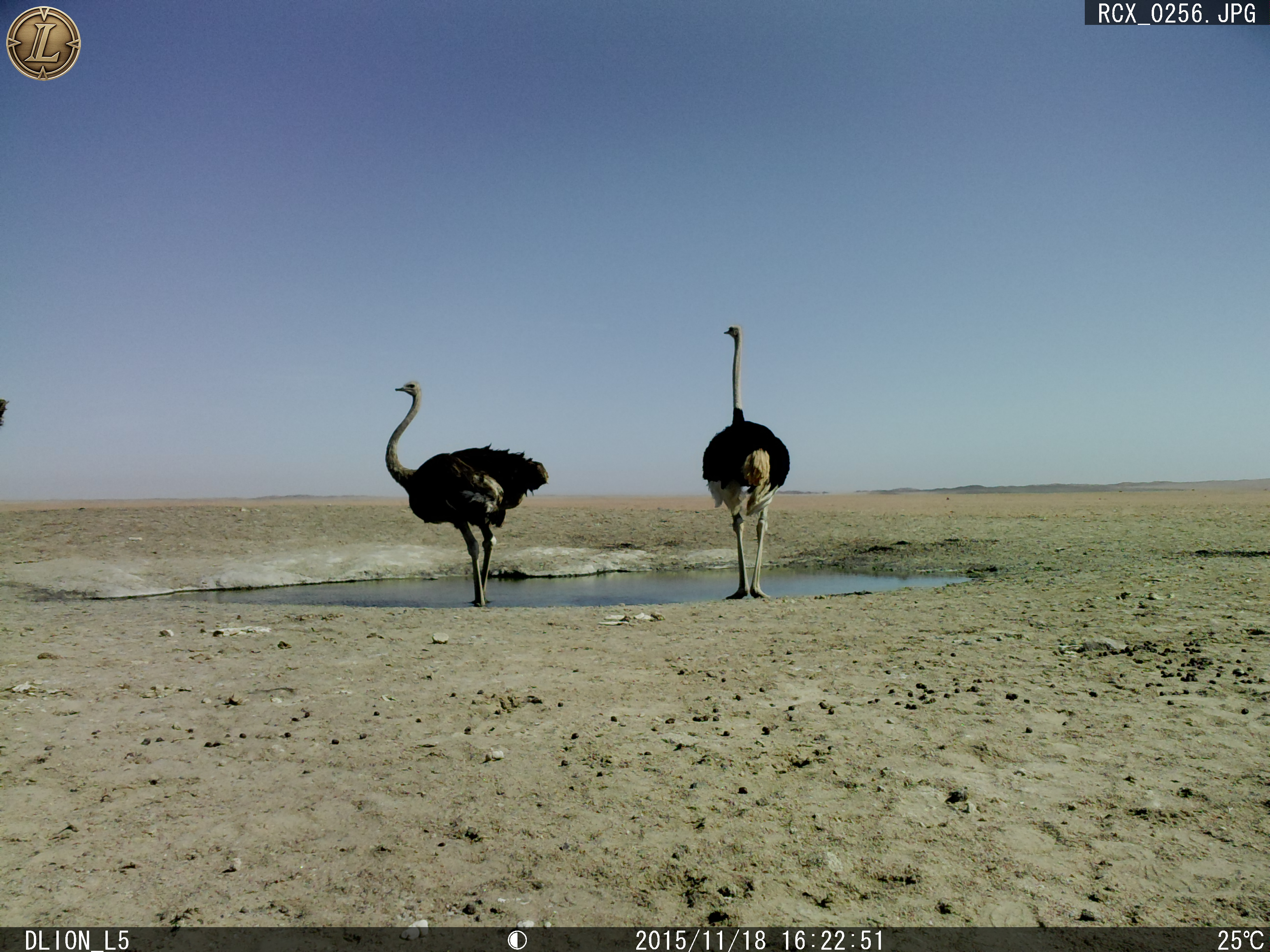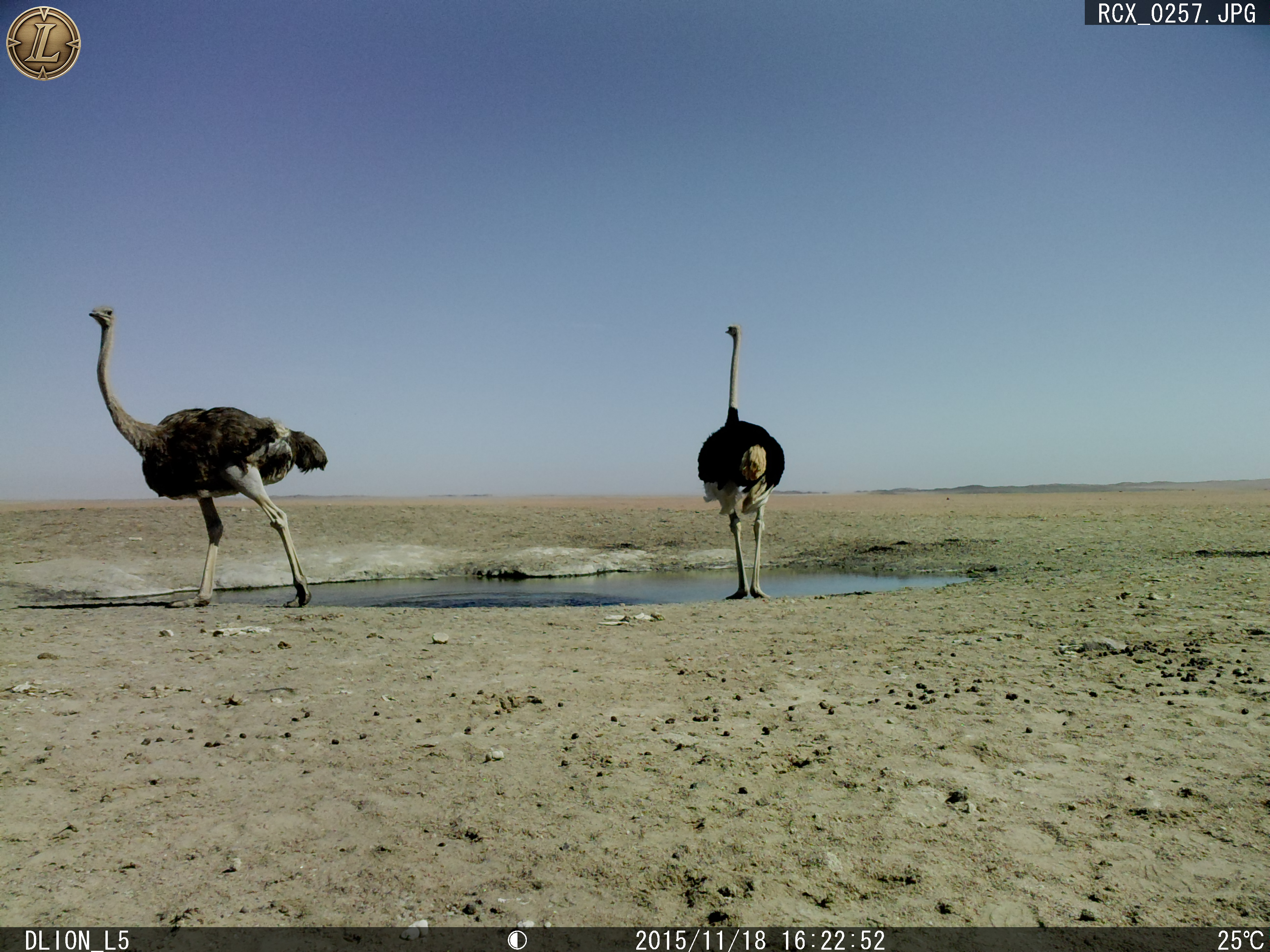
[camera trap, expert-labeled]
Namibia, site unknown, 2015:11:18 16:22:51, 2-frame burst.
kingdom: Animalia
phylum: Chordata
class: Aves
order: Struthioniformes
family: Struthionidae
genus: Struthio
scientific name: Struthio camelus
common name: common ostrich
Struthio camelus (common ostrich).